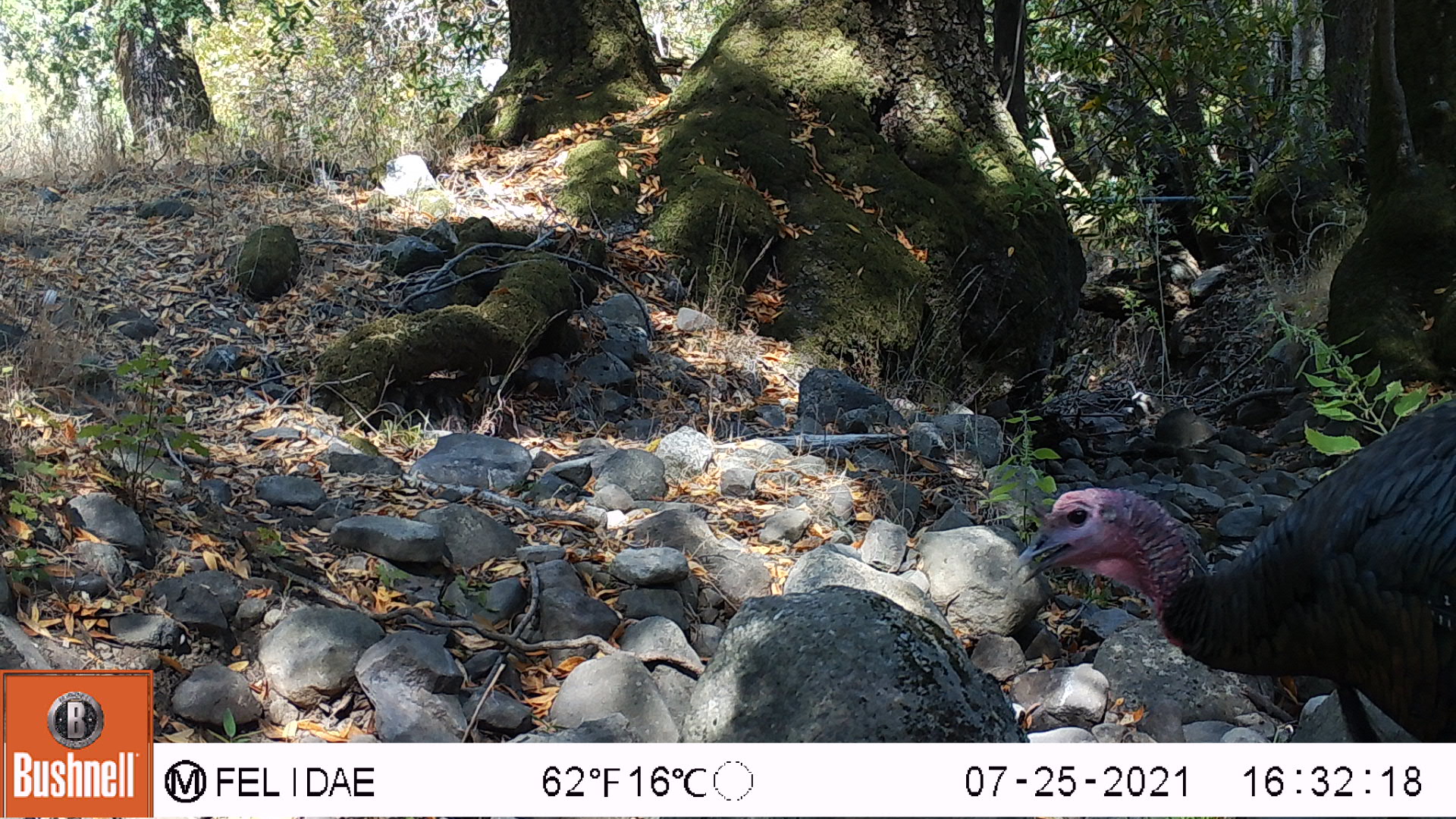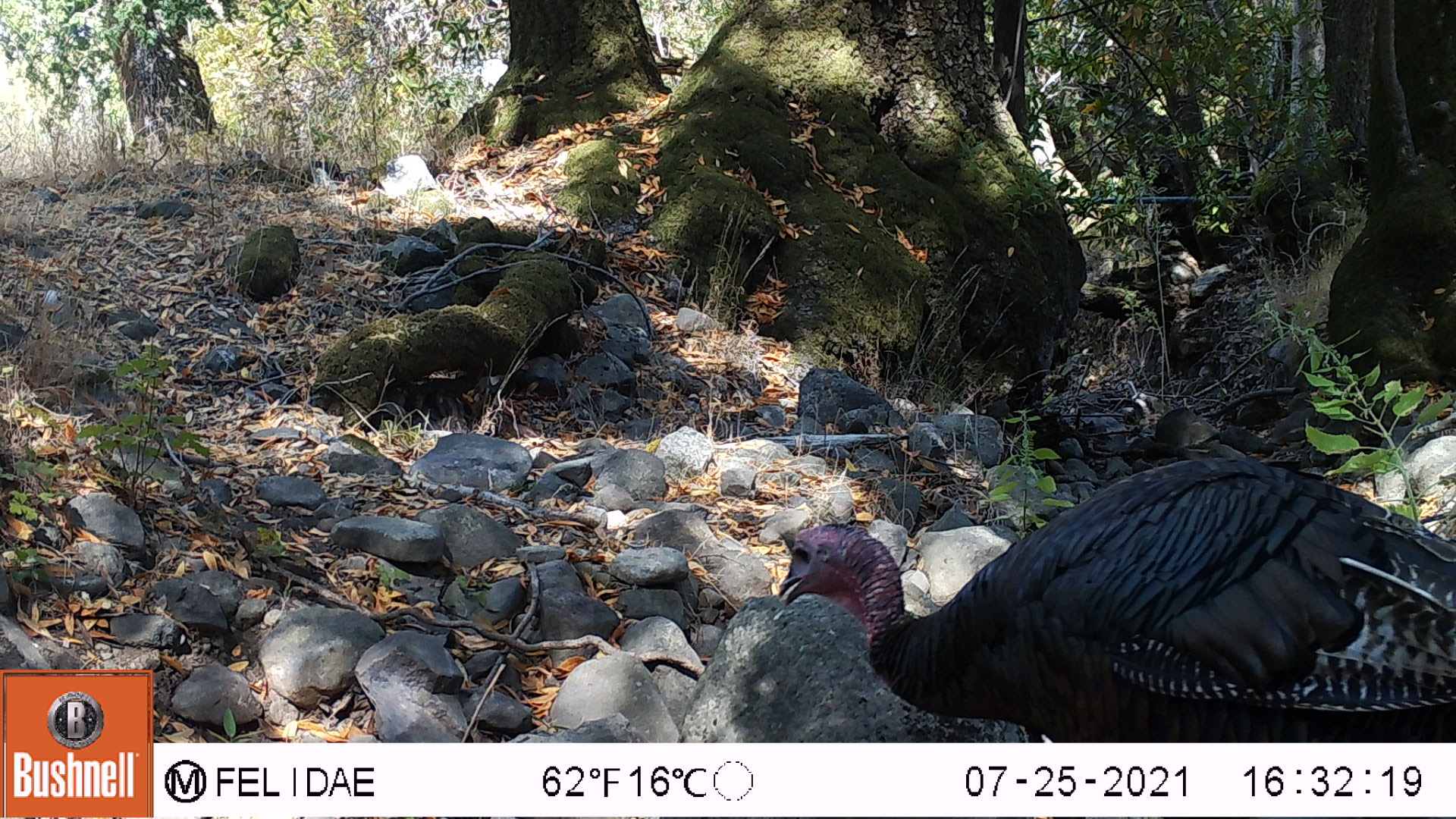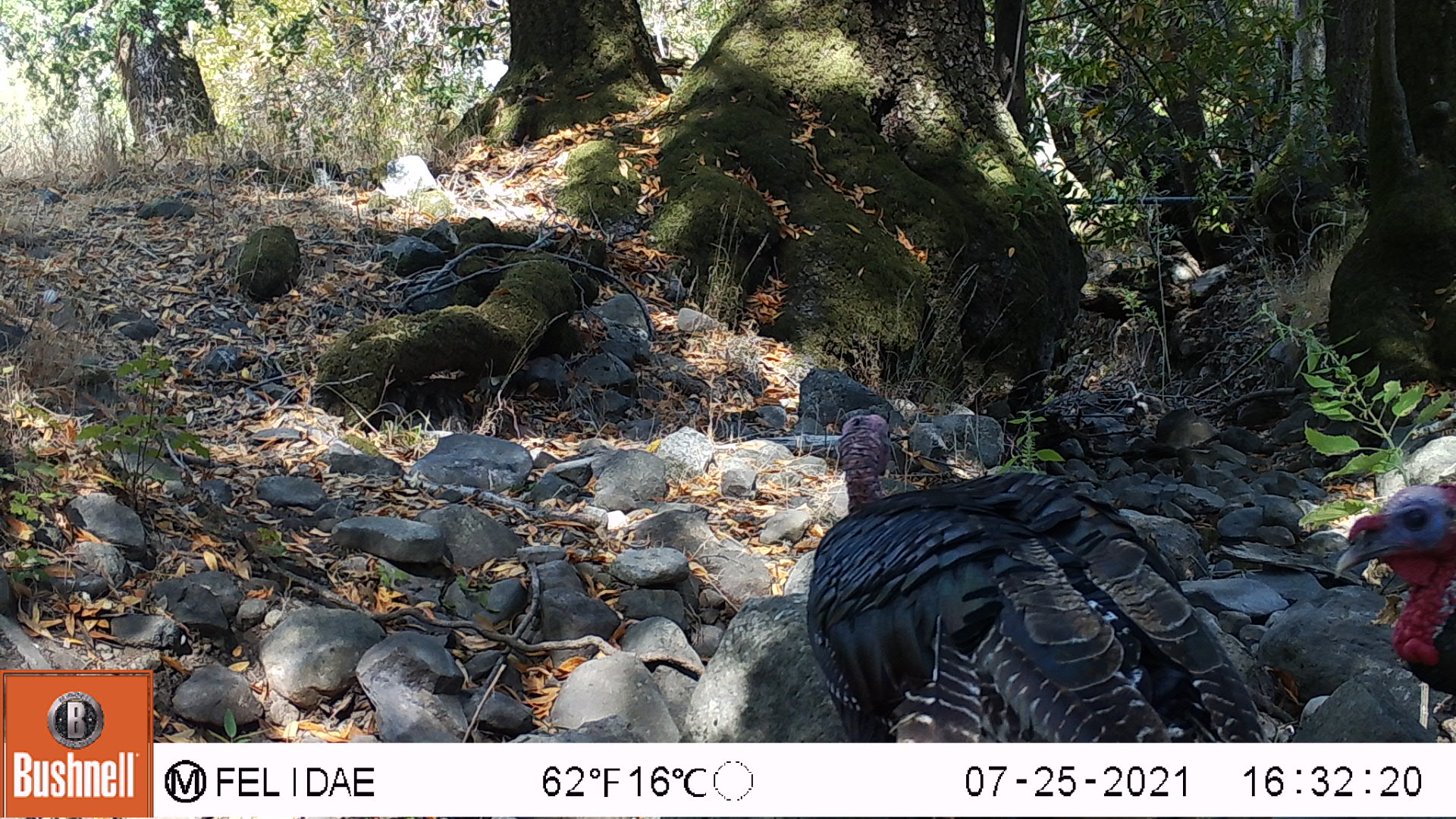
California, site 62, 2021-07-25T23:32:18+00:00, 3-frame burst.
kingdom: Animalia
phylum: Chordata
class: Aves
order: Galliformes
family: Phasianidae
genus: Meleagris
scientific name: Meleagris gallopavo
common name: turkey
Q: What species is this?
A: Turkey (Meleagris gallopavo).